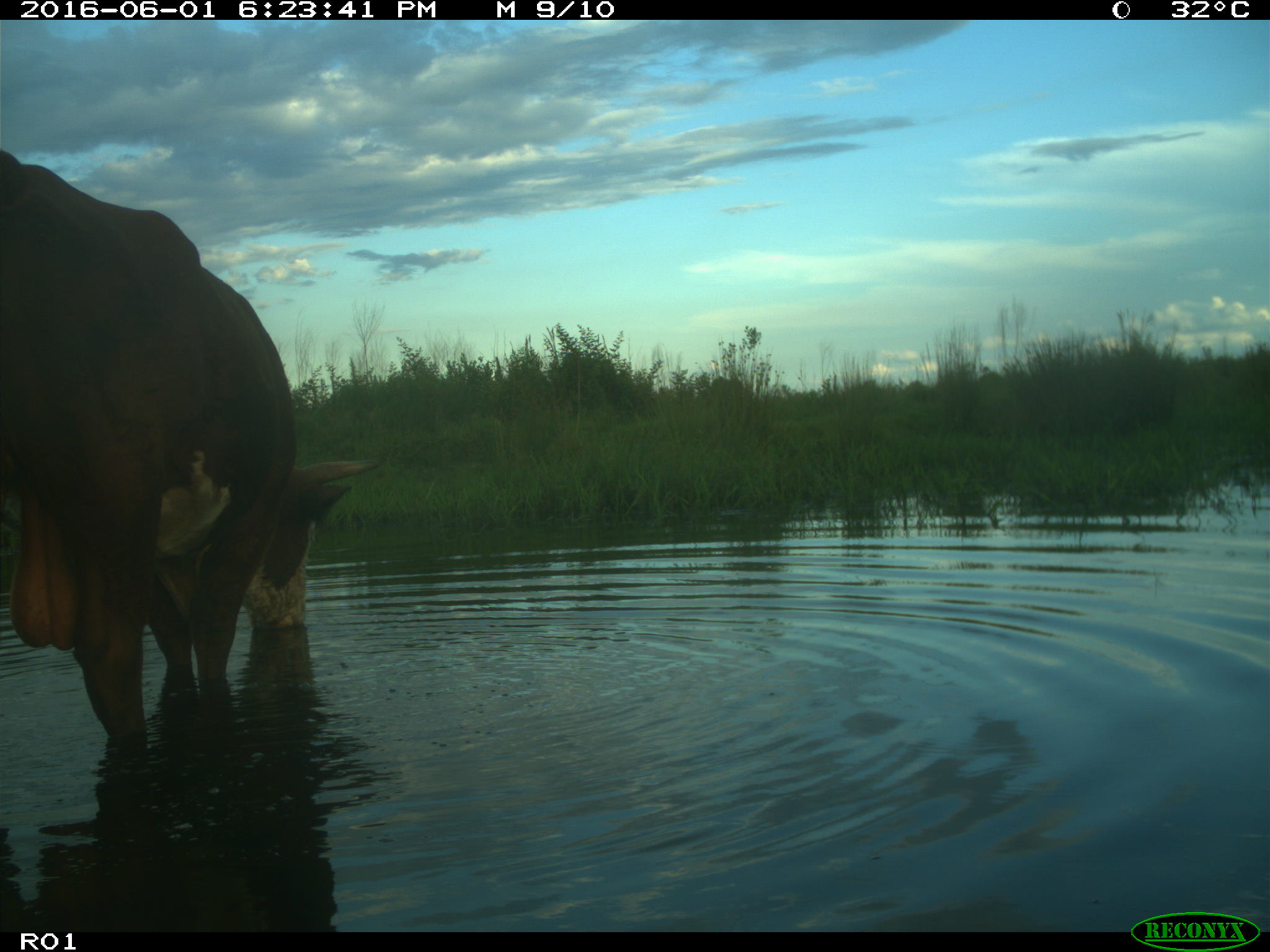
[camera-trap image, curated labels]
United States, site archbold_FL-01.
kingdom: Animalia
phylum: Chordata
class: Mammalia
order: Artiodactyla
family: Bovidae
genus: Bos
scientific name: Bos taurus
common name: domestic cow